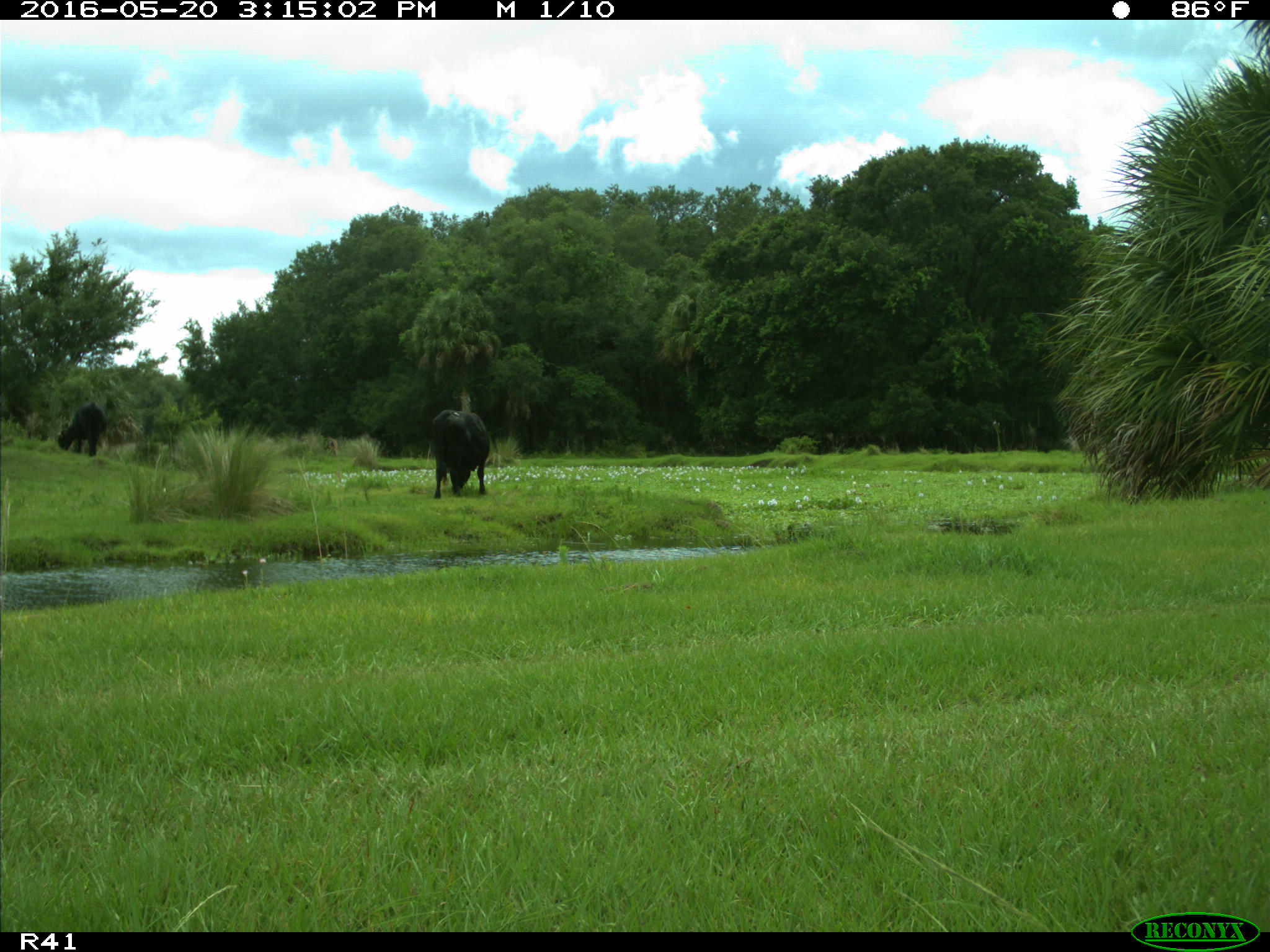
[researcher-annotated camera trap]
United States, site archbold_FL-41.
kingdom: Animalia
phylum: Chordata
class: Mammalia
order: Artiodactyla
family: Bovidae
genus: Bos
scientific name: Bos taurus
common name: domestic cow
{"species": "Bos taurus (domestic cow)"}